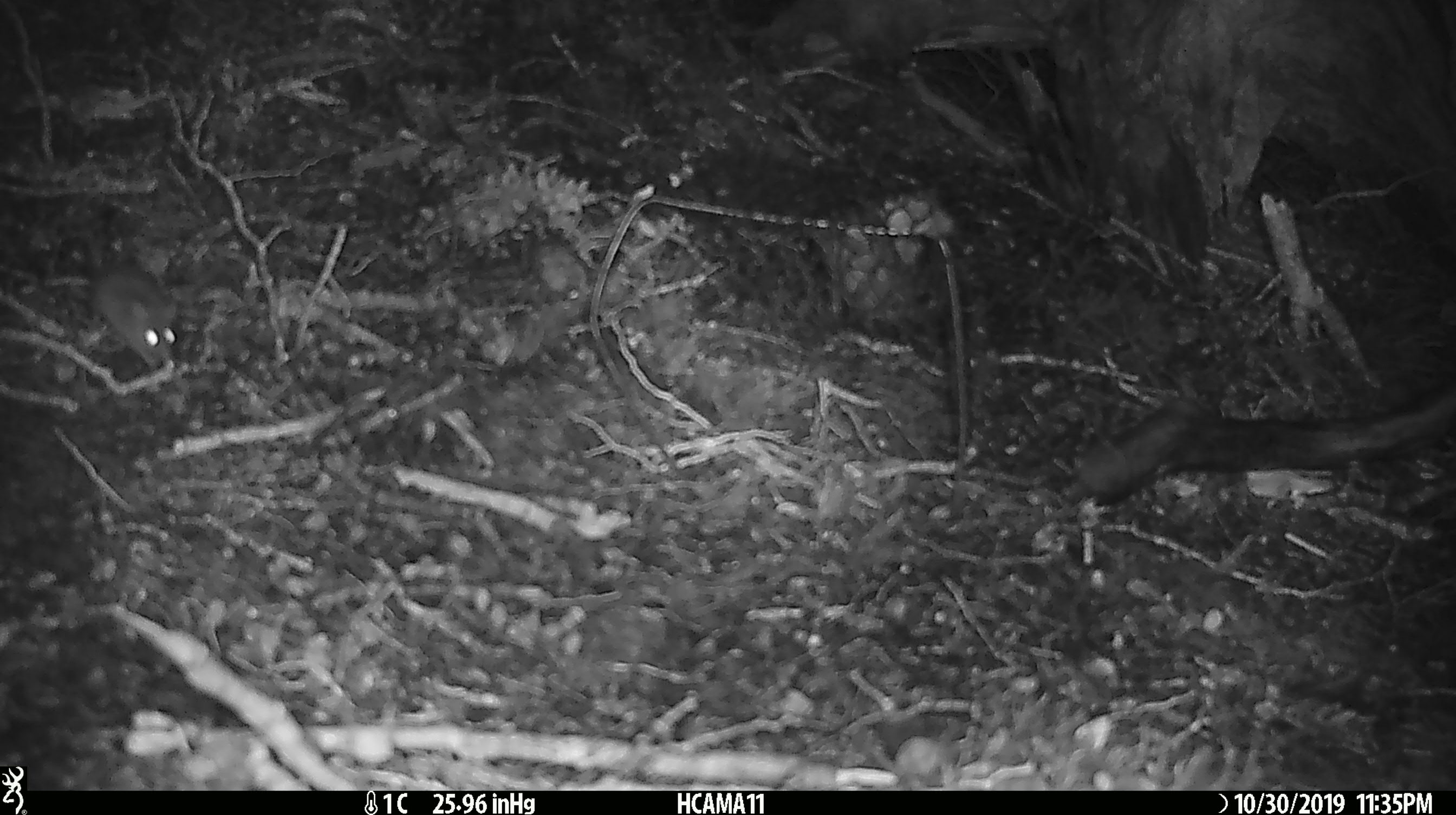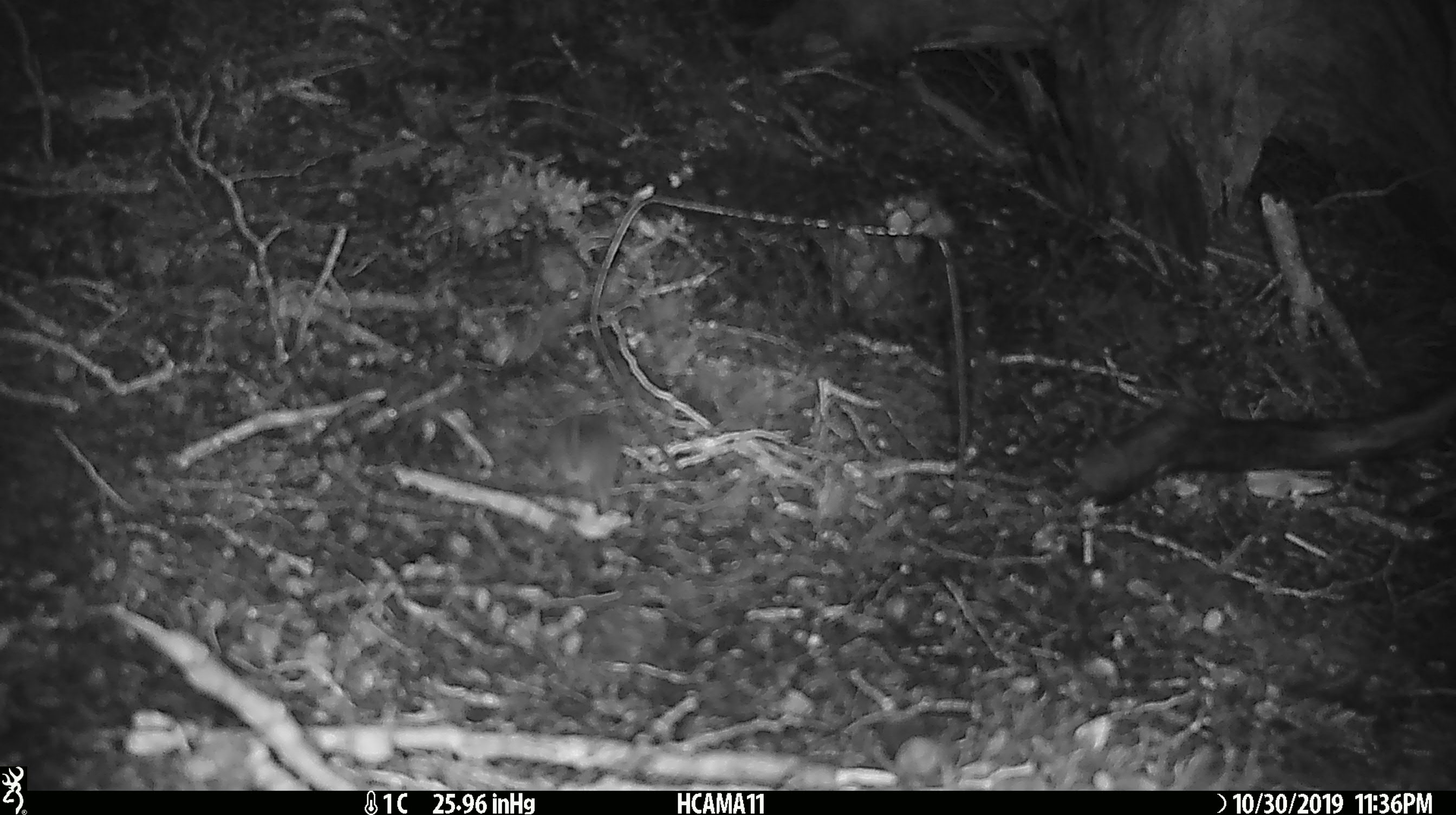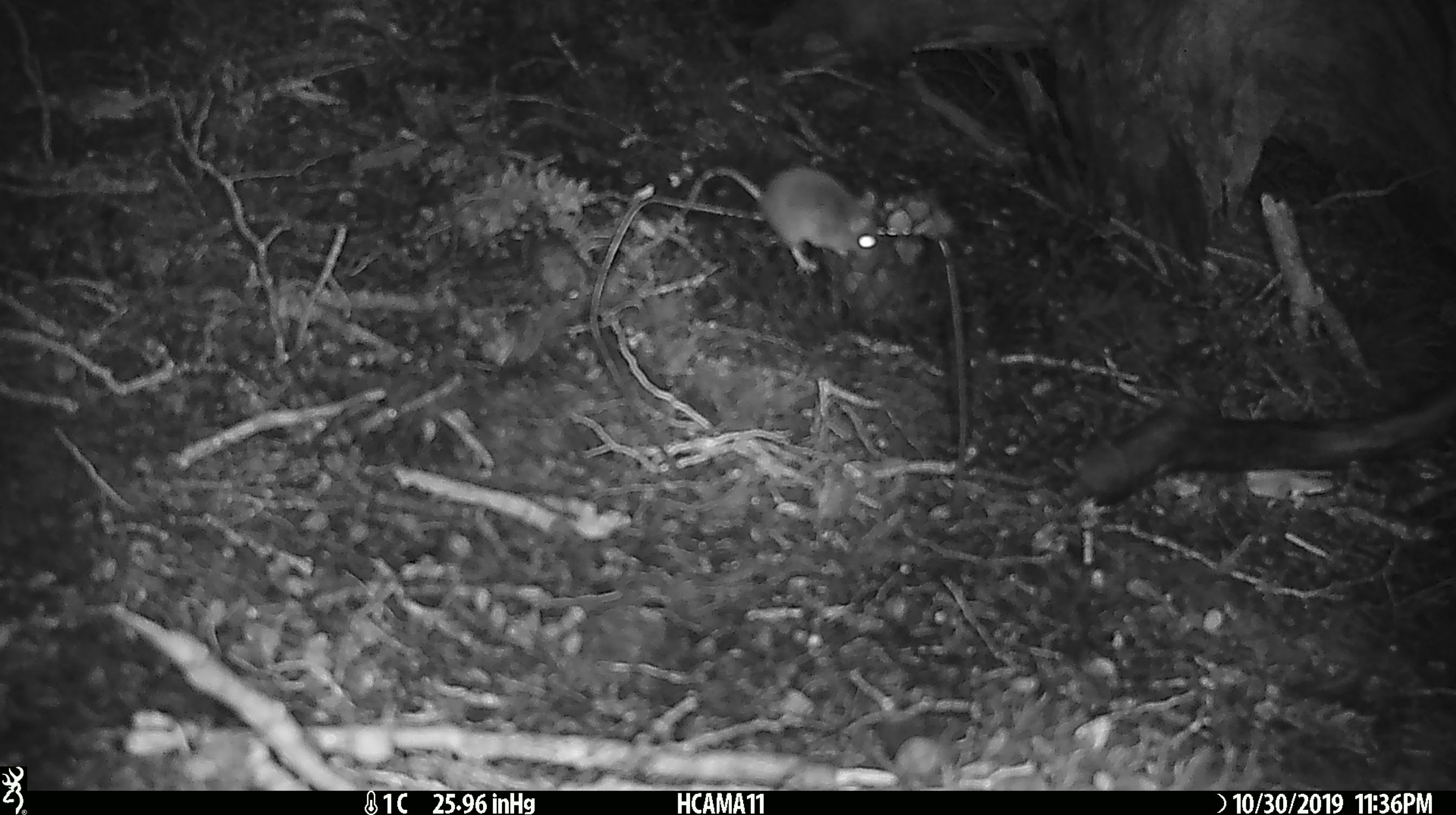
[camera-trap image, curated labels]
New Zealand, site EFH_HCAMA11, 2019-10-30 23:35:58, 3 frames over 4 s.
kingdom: Animalia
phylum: Chordata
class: Mammalia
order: Rodentia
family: Muridae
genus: Mus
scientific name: Mus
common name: mouse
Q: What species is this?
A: Mouse (Mus).